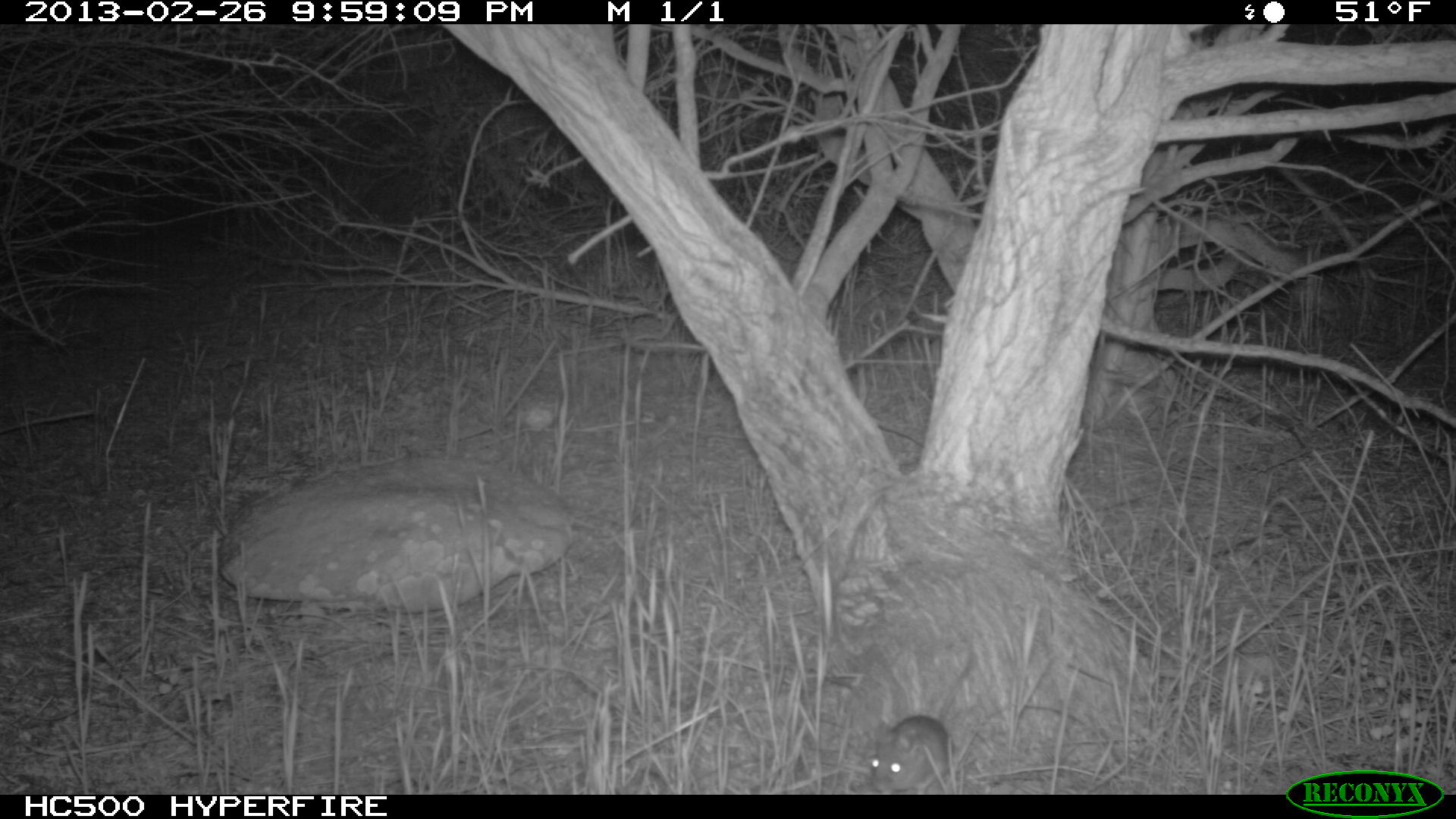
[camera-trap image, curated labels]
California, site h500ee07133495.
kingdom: Animalia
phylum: Chordata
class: Mammalia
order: Rodentia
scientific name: Rodentia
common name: rodent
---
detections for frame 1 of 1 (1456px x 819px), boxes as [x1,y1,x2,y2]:
rodent: [870,653,977,794]